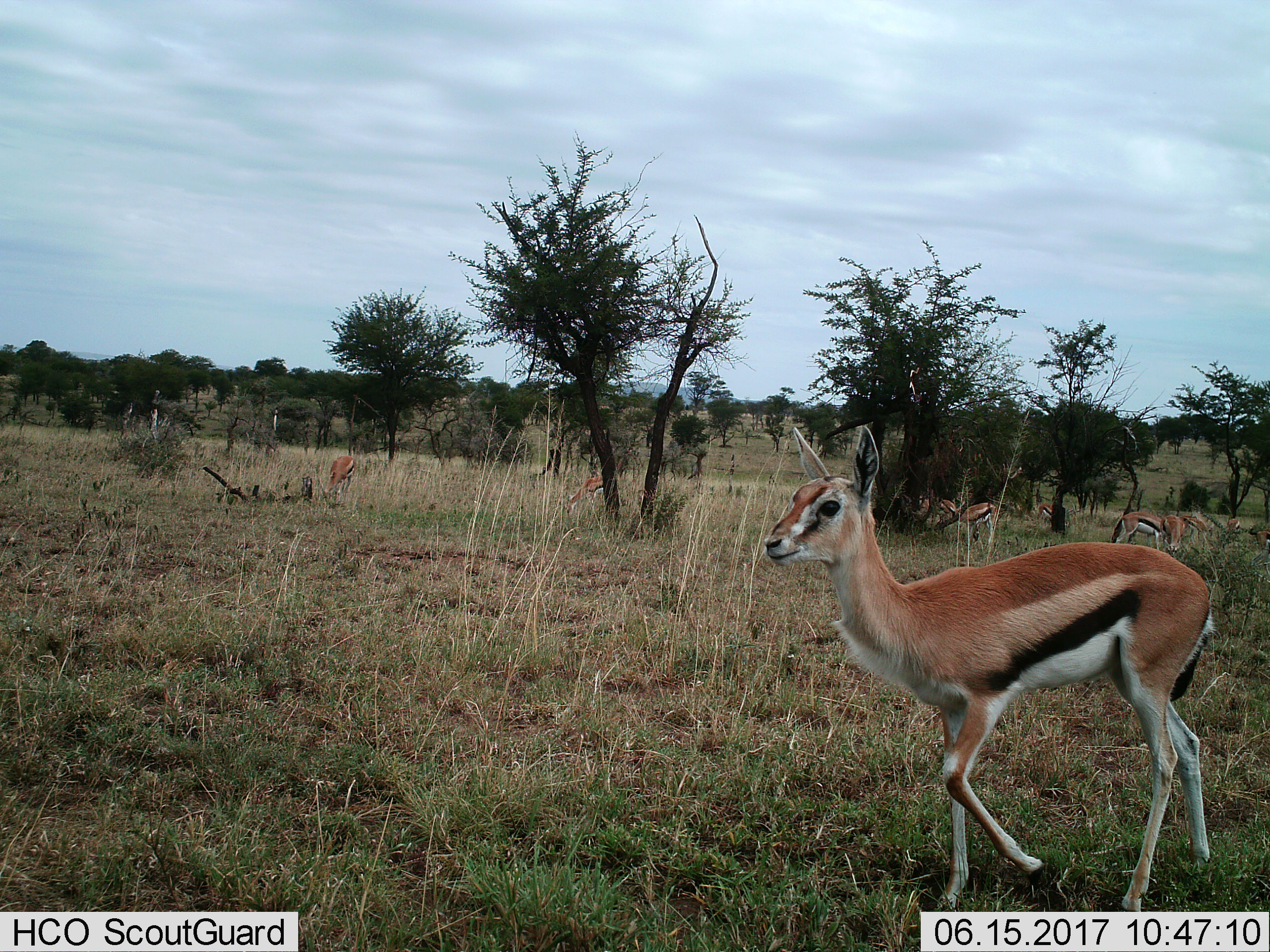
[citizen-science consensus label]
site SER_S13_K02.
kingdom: Animalia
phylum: Chordata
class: Mammalia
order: Artiodactyla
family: Bovidae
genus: Eudorcas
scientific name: Eudorcas thomsonii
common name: thomson's gazelle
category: gazellethomsons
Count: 11-50.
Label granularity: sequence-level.